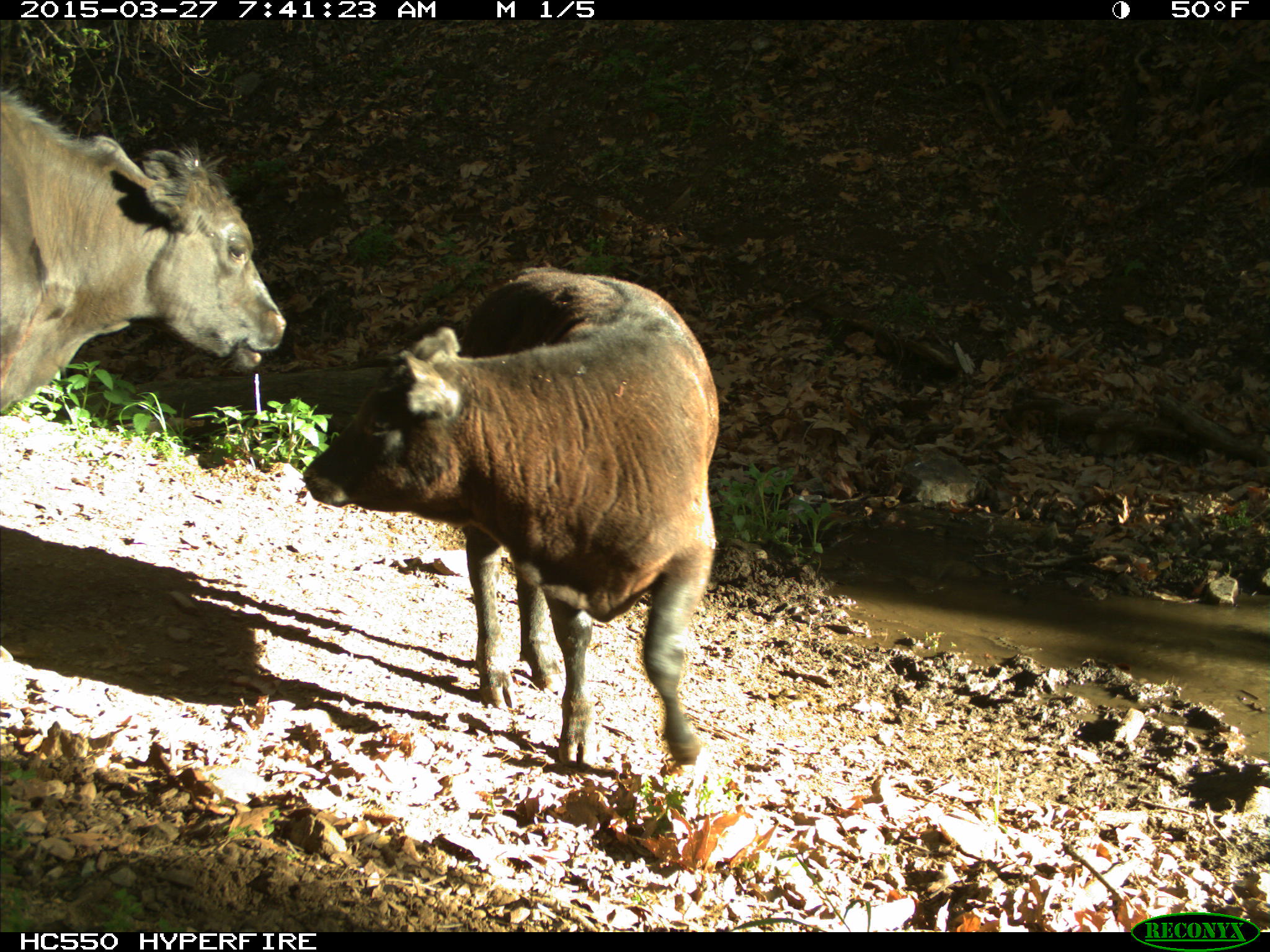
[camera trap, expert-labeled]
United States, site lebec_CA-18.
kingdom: Animalia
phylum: Chordata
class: Mammalia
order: Artiodactyla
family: Bovidae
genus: Bos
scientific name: Bos taurus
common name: domestic cow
Bos taurus (domestic cow).